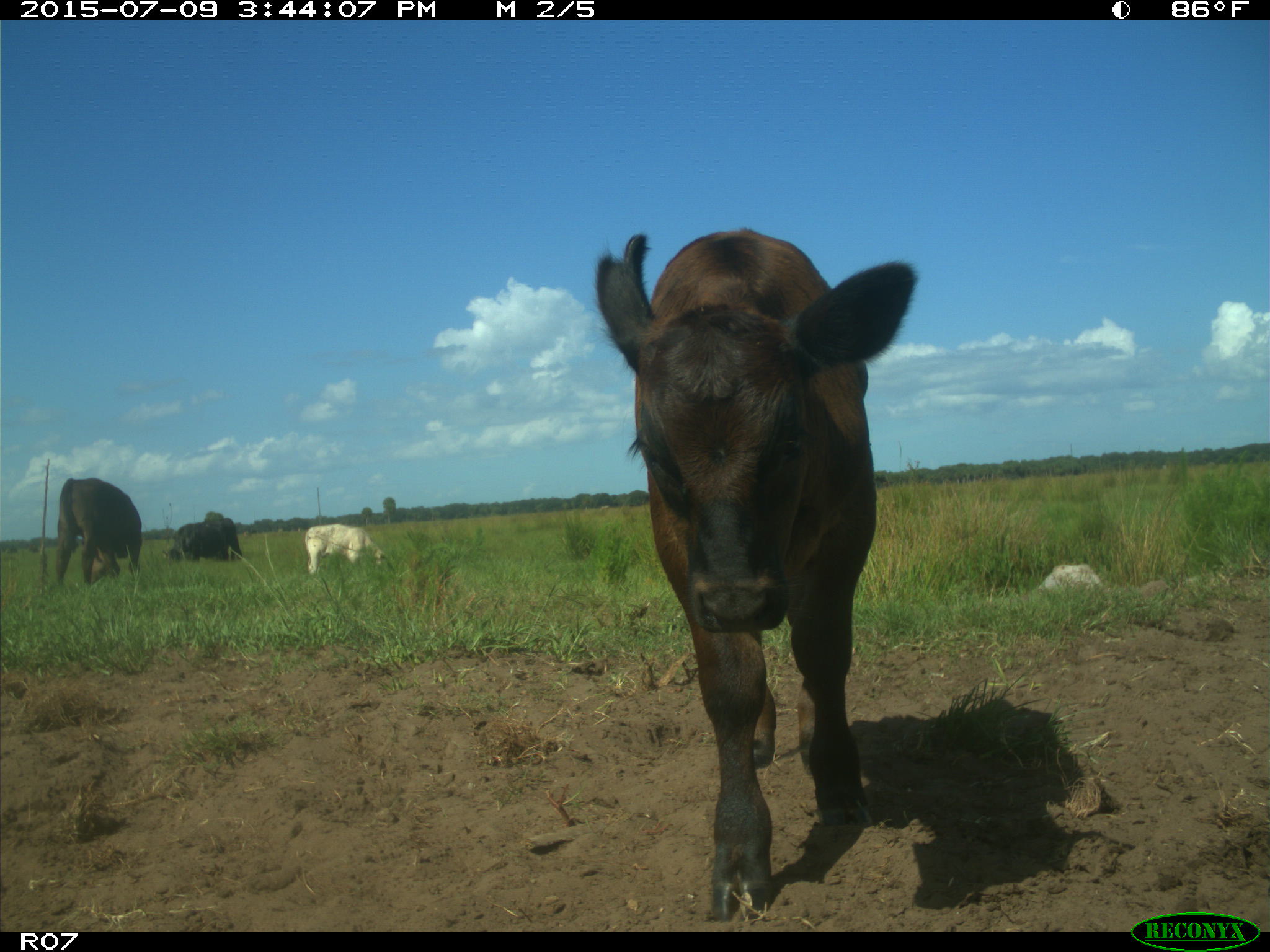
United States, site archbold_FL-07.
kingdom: Animalia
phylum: Chordata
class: Mammalia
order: Artiodactyla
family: Bovidae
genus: Bos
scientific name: Bos taurus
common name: domestic cow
Bos taurus (domestic cow).